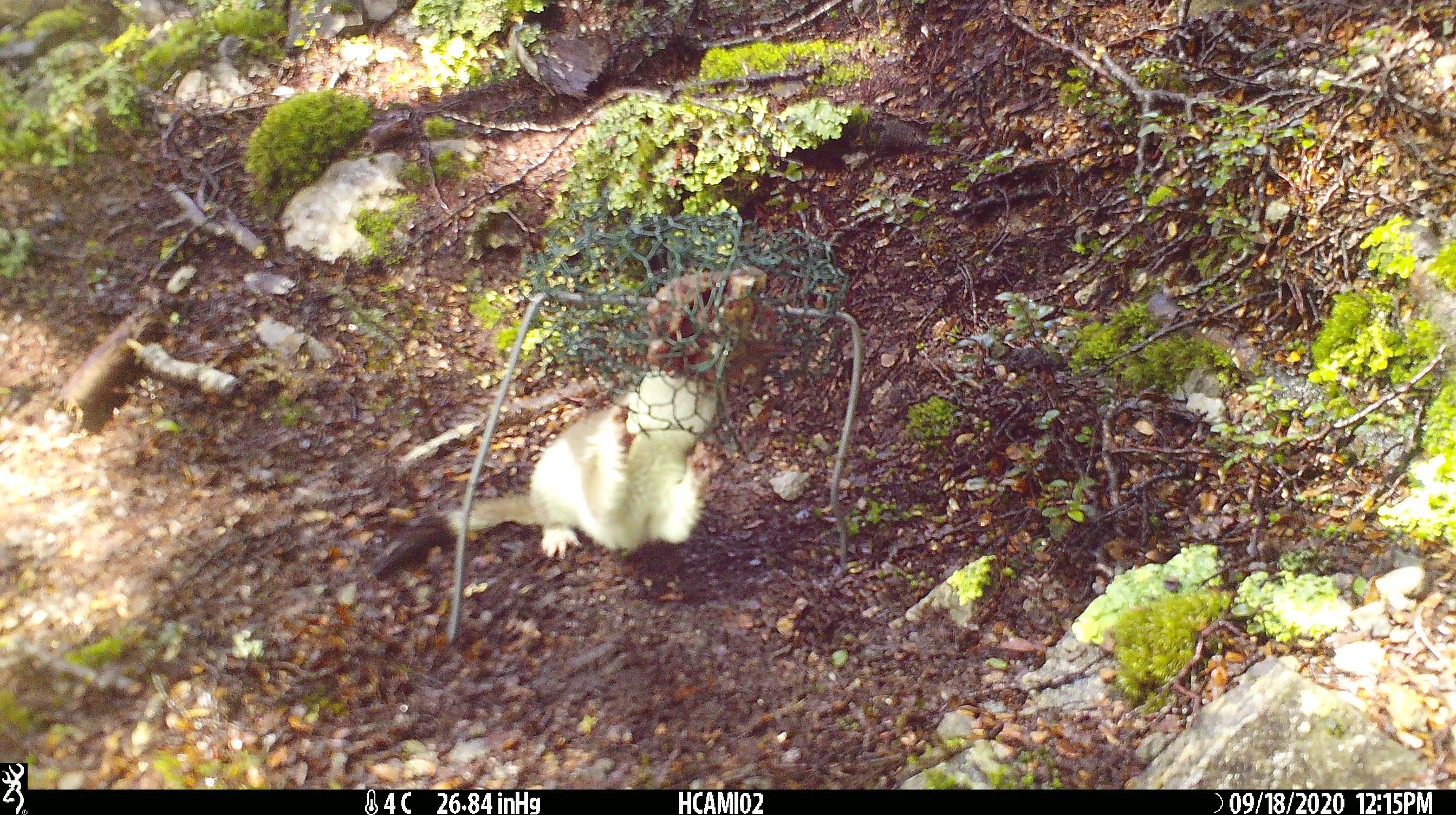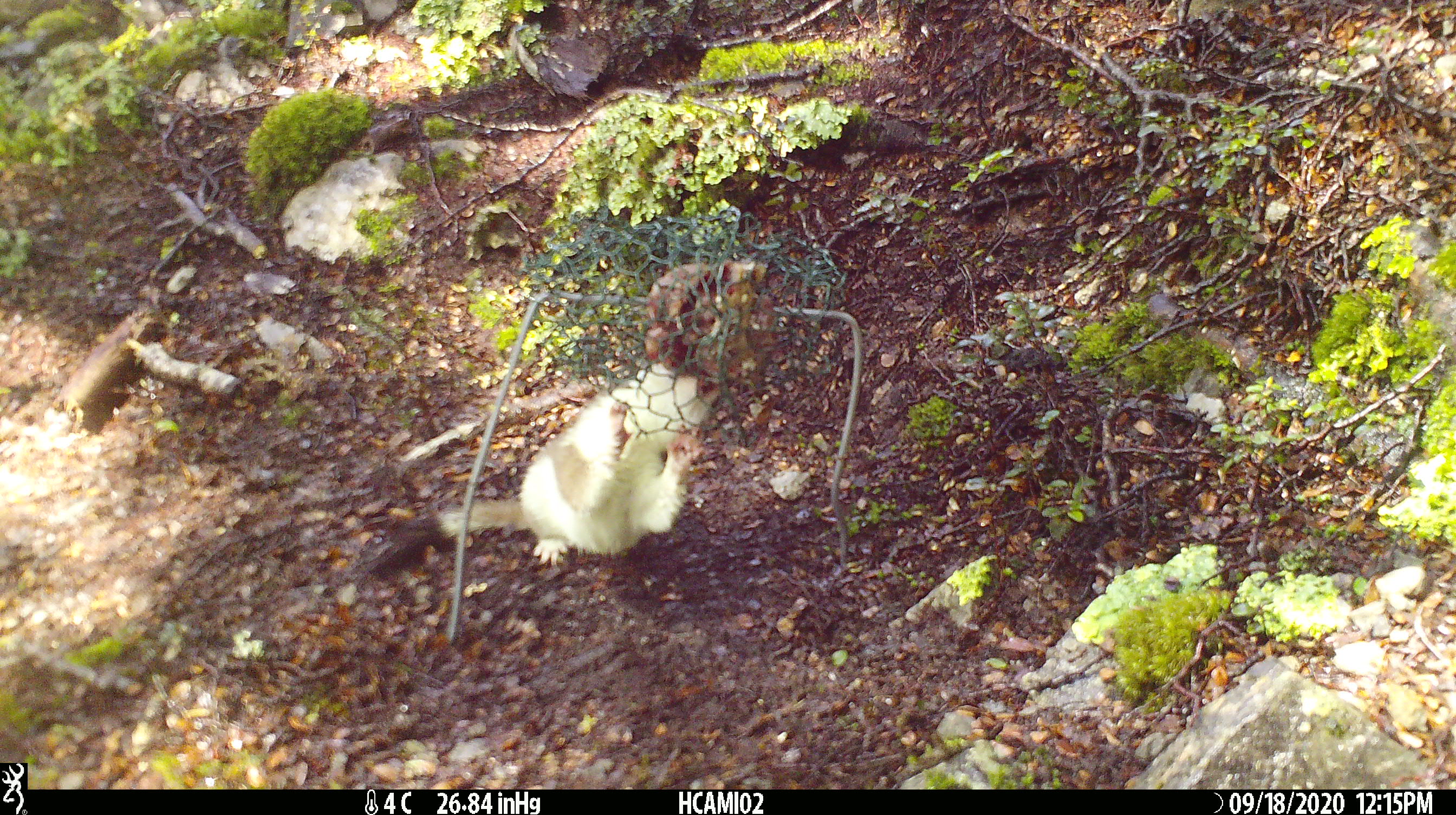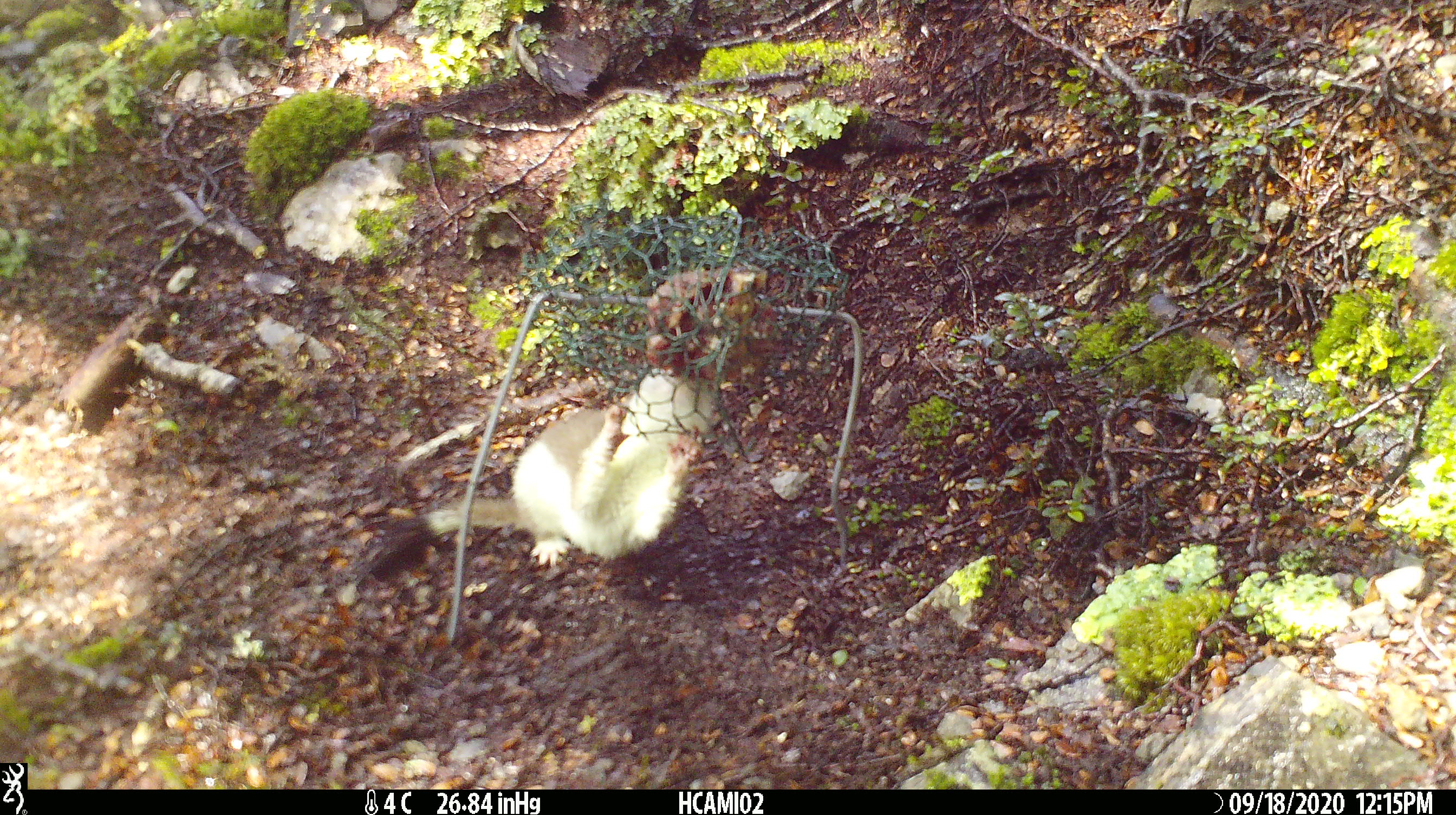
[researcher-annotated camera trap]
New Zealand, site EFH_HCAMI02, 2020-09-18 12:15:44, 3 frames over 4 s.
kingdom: Animalia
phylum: Chordata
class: Mammalia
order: Carnivora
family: Mustelidae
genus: Mustela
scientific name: Mustela erminea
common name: stoat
Stoat (Mustela erminea).